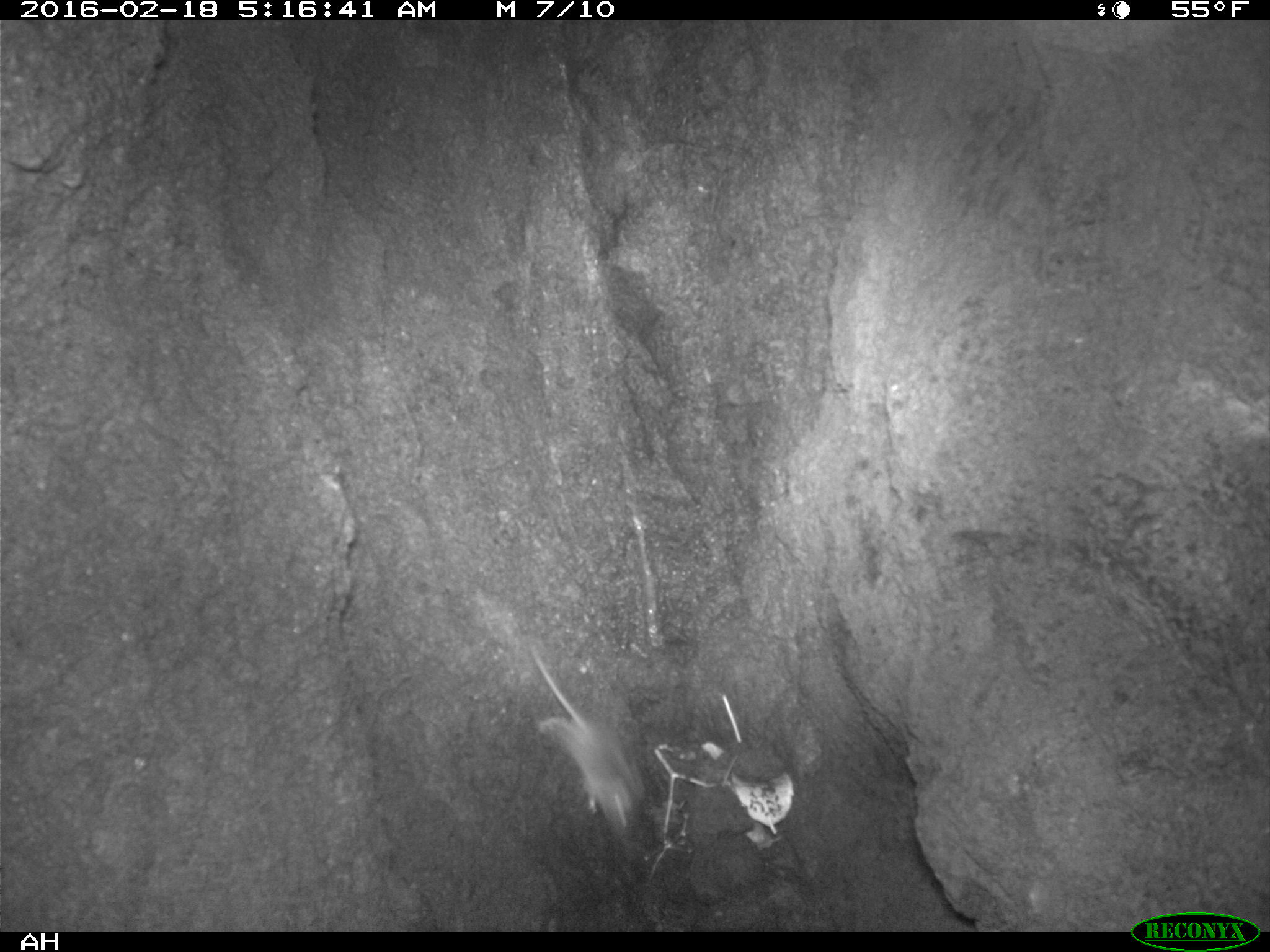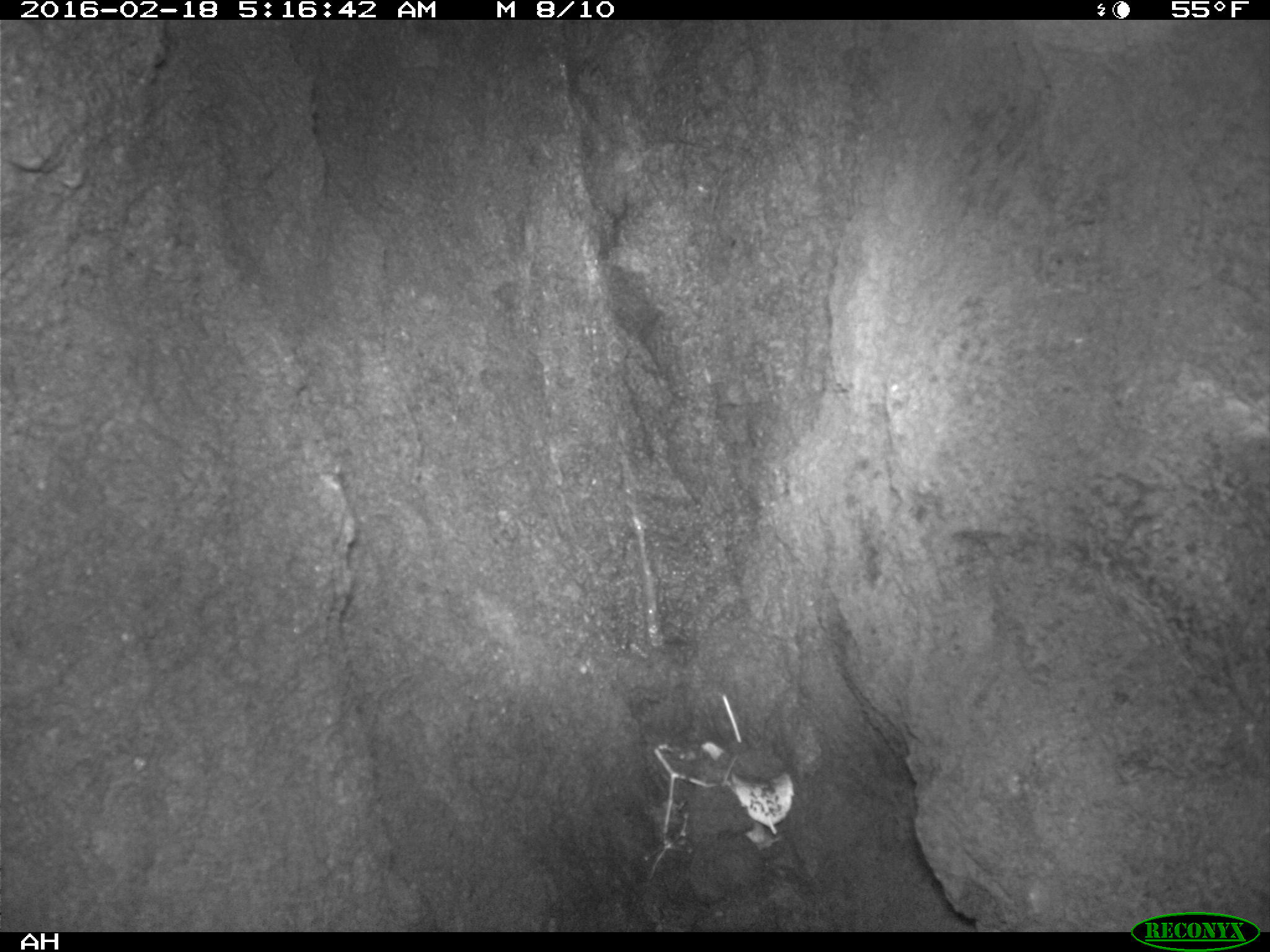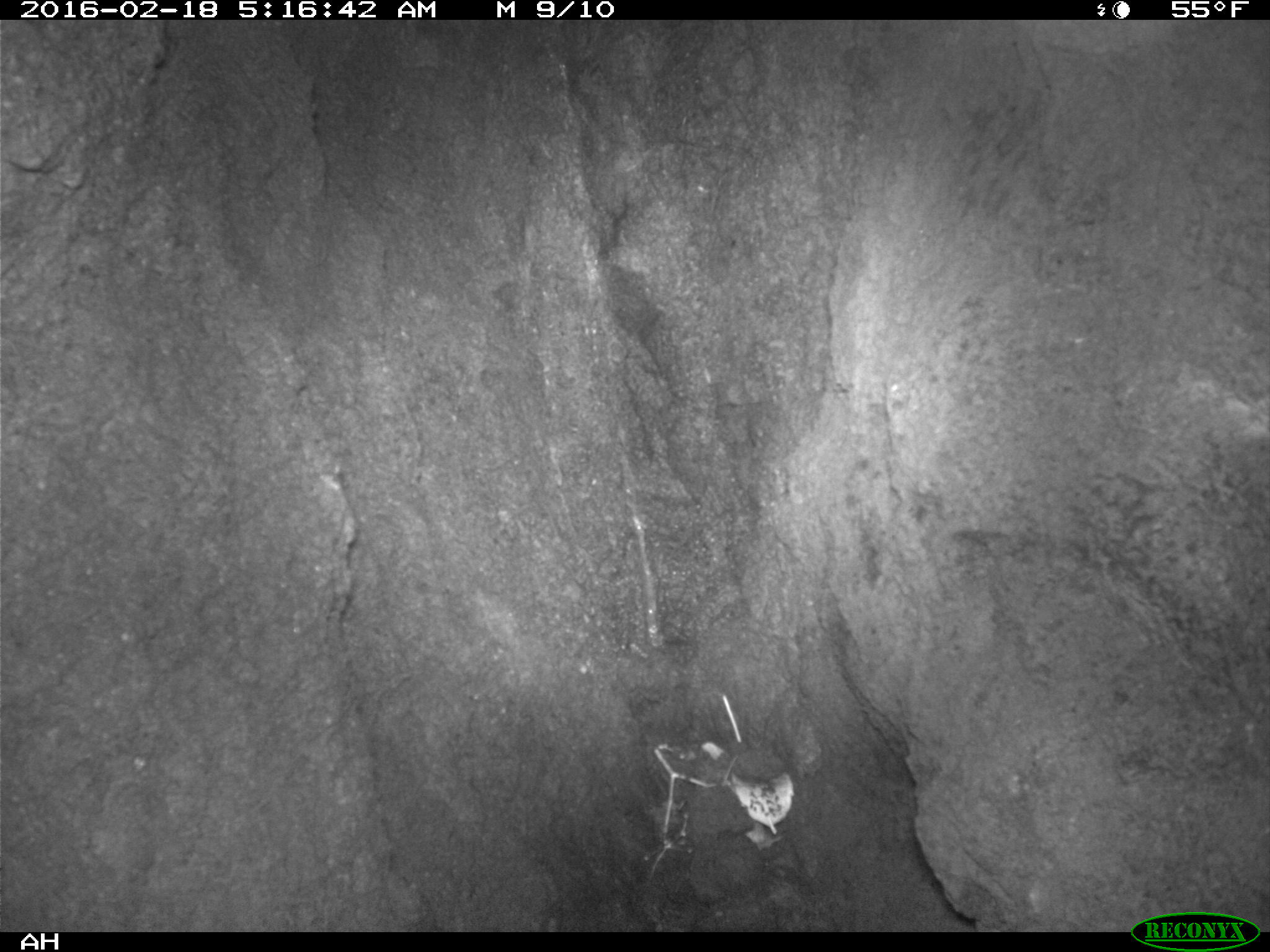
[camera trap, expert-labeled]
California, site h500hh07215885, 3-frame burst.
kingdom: Animalia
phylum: Chordata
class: Mammalia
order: Rodentia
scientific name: Rodentia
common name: rodent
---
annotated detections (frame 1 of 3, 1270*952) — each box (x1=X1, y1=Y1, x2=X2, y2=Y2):
rodent: (x1=528, y1=643, x2=634, y2=832)